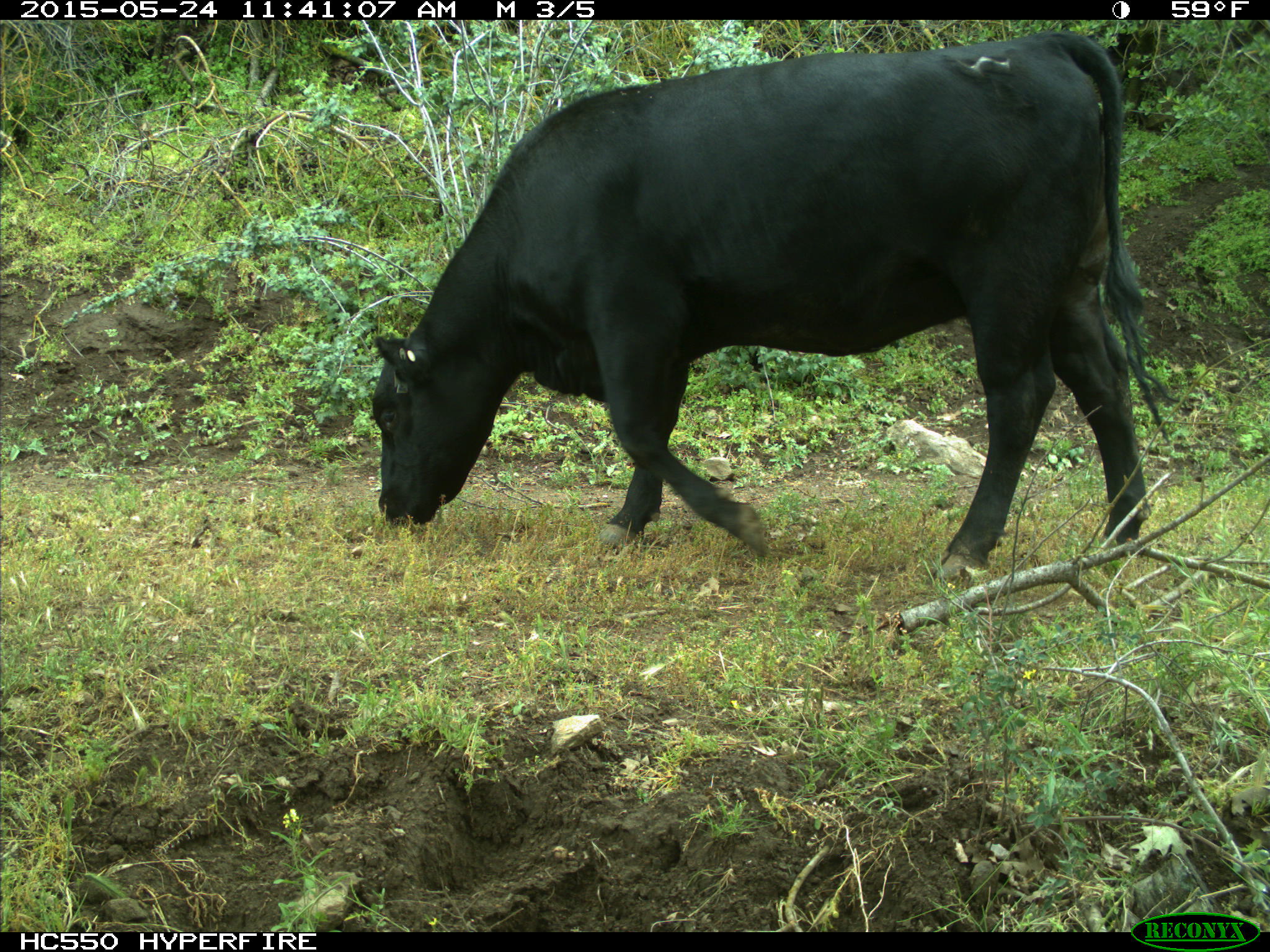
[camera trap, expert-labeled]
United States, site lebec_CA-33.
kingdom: Animalia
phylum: Chordata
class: Mammalia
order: Artiodactyla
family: Bovidae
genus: Bos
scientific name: Bos taurus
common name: domestic cow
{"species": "Bos taurus (domestic cow)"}